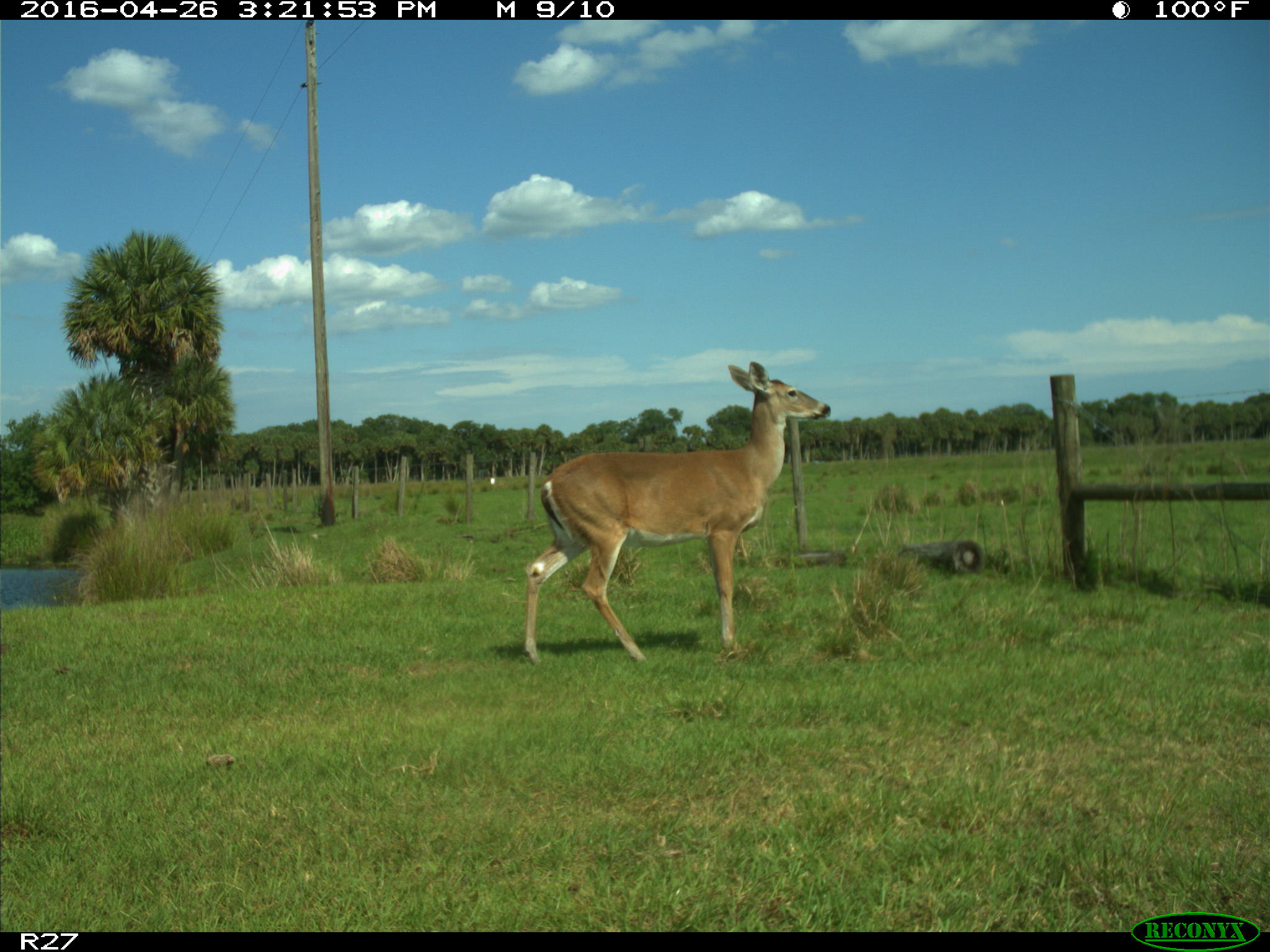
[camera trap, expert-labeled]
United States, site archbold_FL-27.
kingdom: Animalia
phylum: Chordata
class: Mammalia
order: Artiodactyla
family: Cervidae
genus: Odocoileus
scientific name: Odocoileus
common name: deer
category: unidentified deer